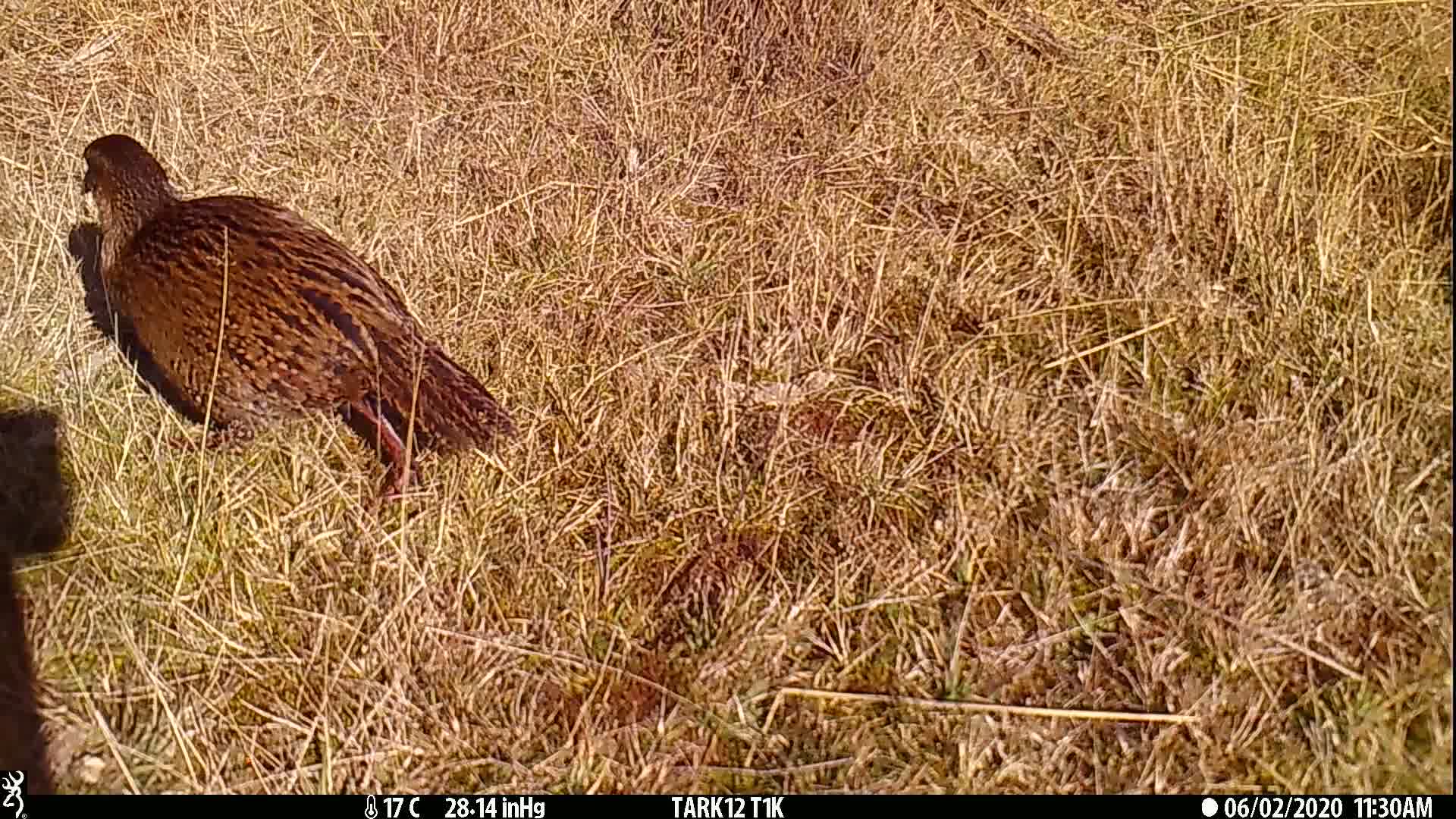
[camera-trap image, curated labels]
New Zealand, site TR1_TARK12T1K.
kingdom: Animalia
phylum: Chordata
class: Aves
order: Gruiformes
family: Rallidae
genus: Gallirallus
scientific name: Gallirallus australis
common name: weka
Weka (Gallirallus australis).